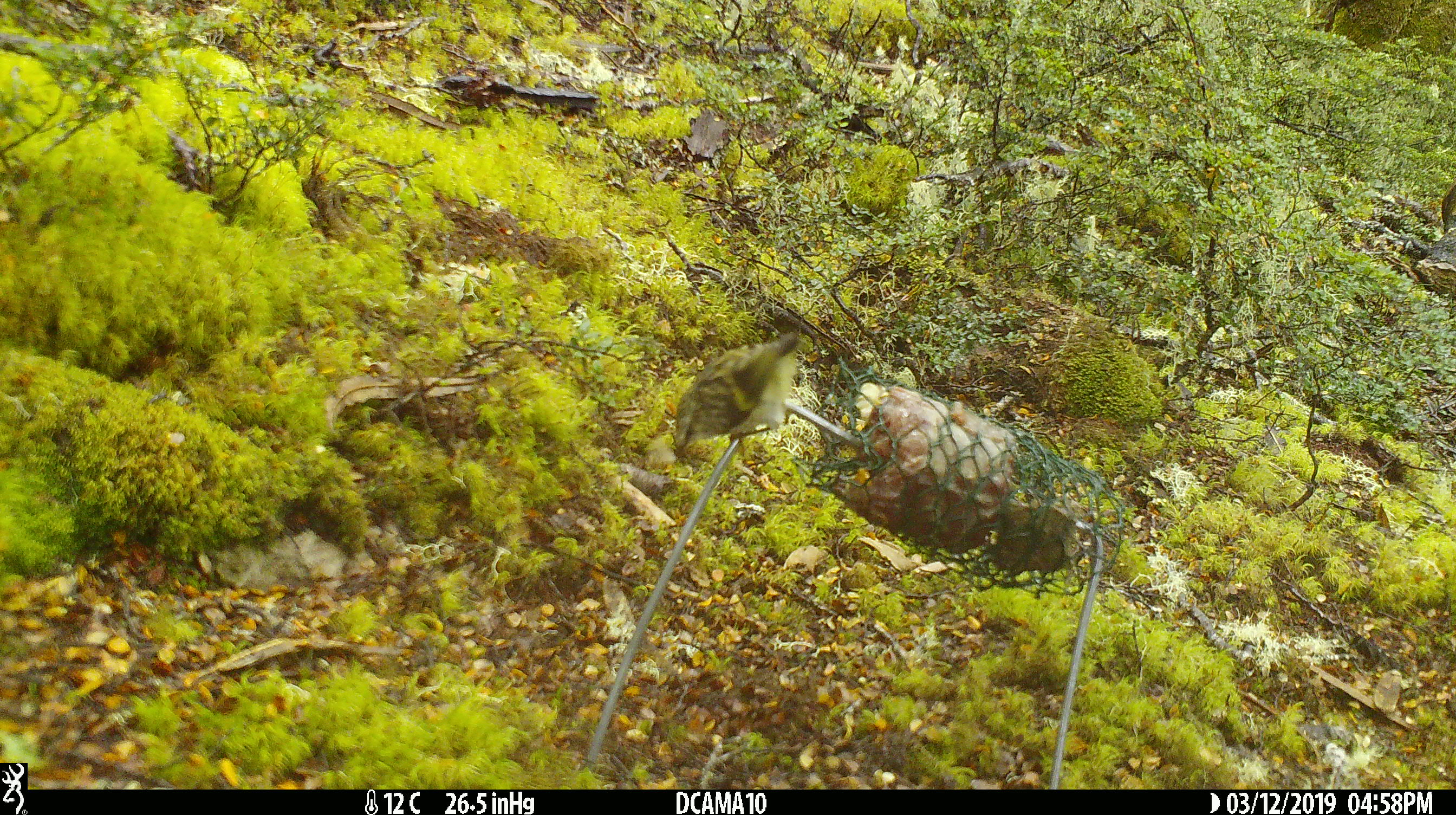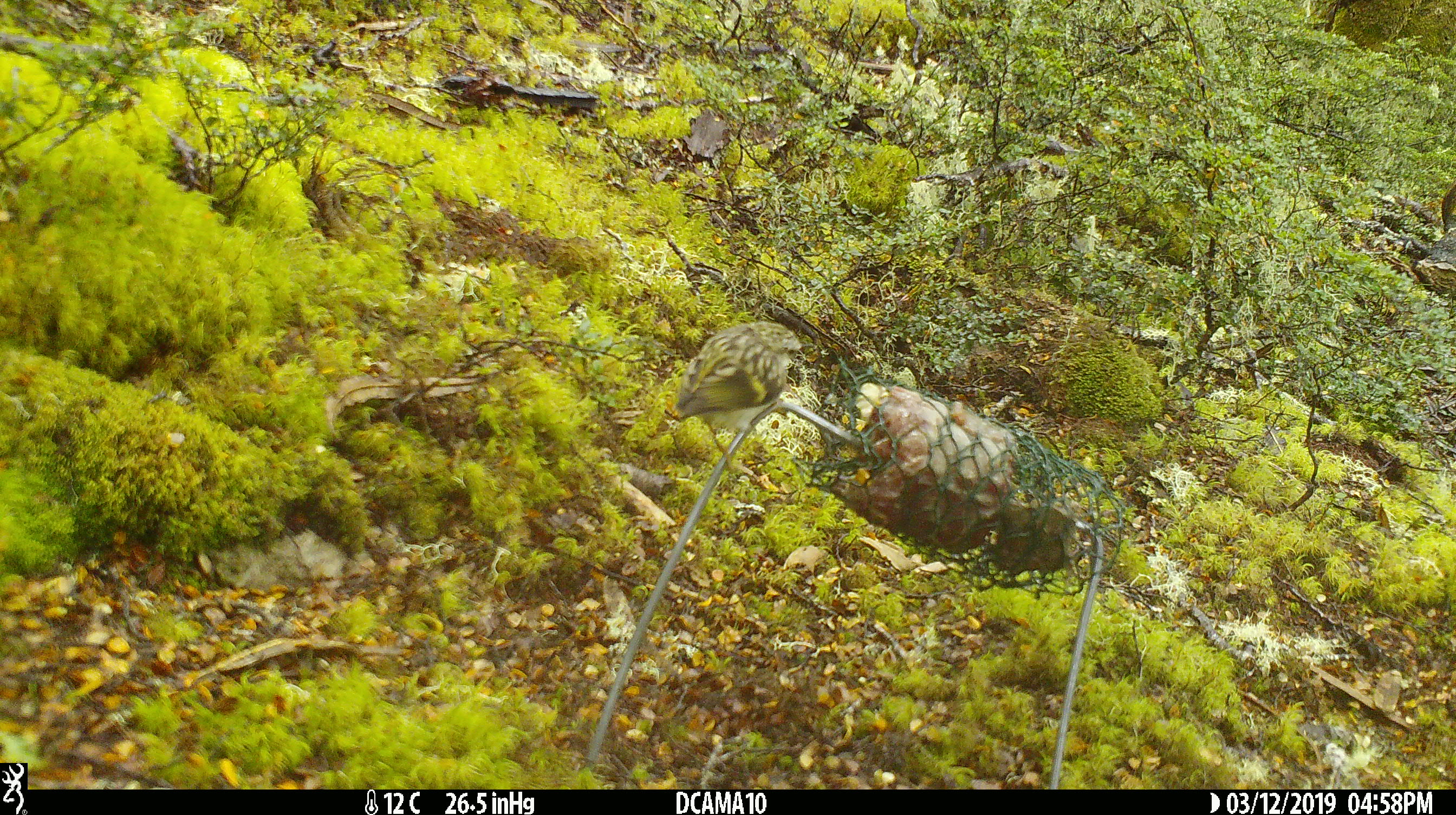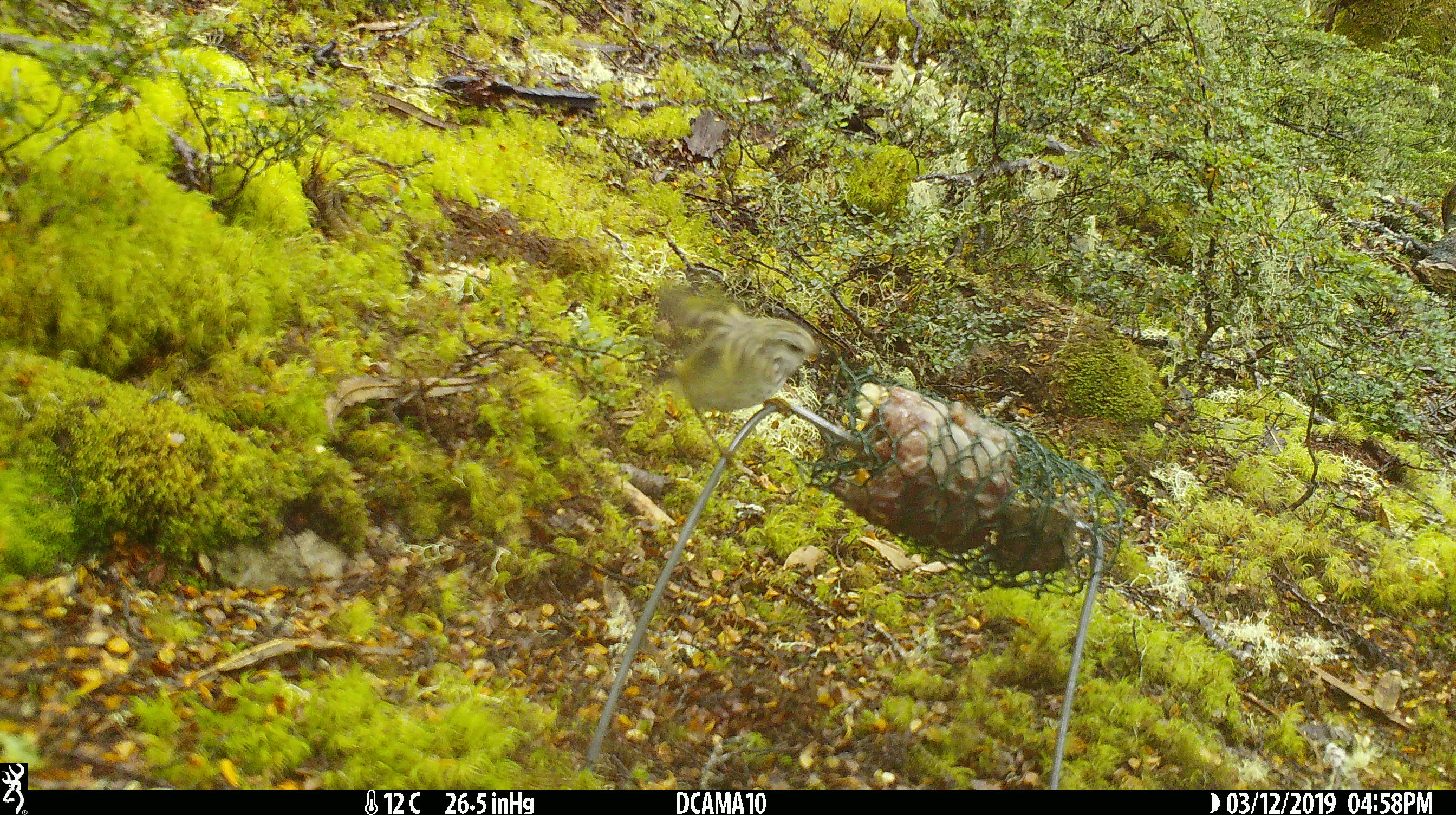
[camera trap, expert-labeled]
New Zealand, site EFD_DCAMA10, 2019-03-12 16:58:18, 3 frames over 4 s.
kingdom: Animalia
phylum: Chordata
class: Aves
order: Passeriformes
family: Acanthisittidae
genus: Acanthisitta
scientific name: Acanthisitta chloris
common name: rifleman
Rifleman (Acanthisitta chloris).